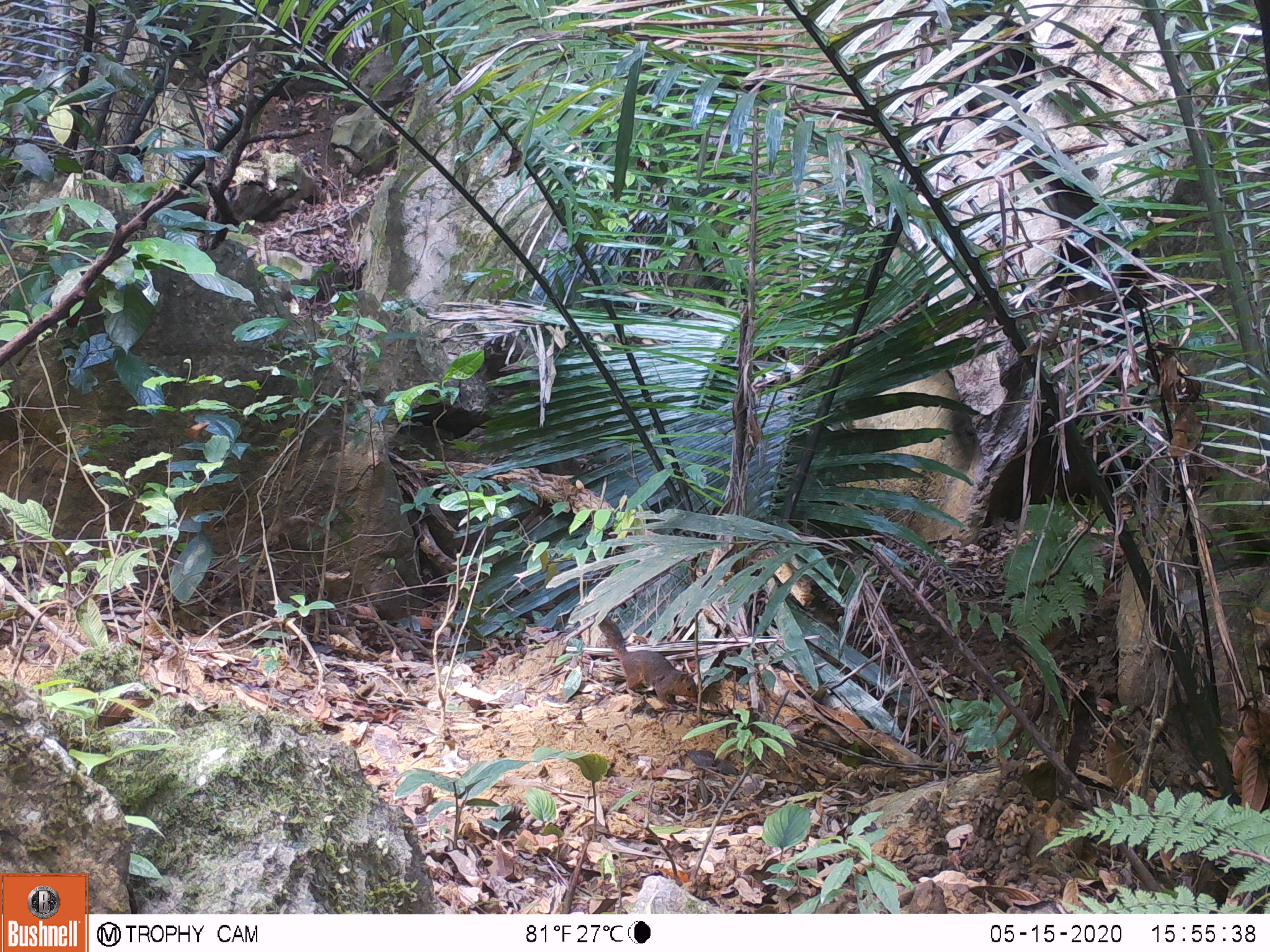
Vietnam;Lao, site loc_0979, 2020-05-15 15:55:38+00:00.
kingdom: Animalia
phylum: Chordata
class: Mammalia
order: Rodentia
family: Sciuridae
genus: Dremomys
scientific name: Dremomys rufigenis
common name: red-cheeked squirrel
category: red cheeked squirrel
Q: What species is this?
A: Red cheeked squirrel (red-cheeked squirrel) (Dremomys rufigenis).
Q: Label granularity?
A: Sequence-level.